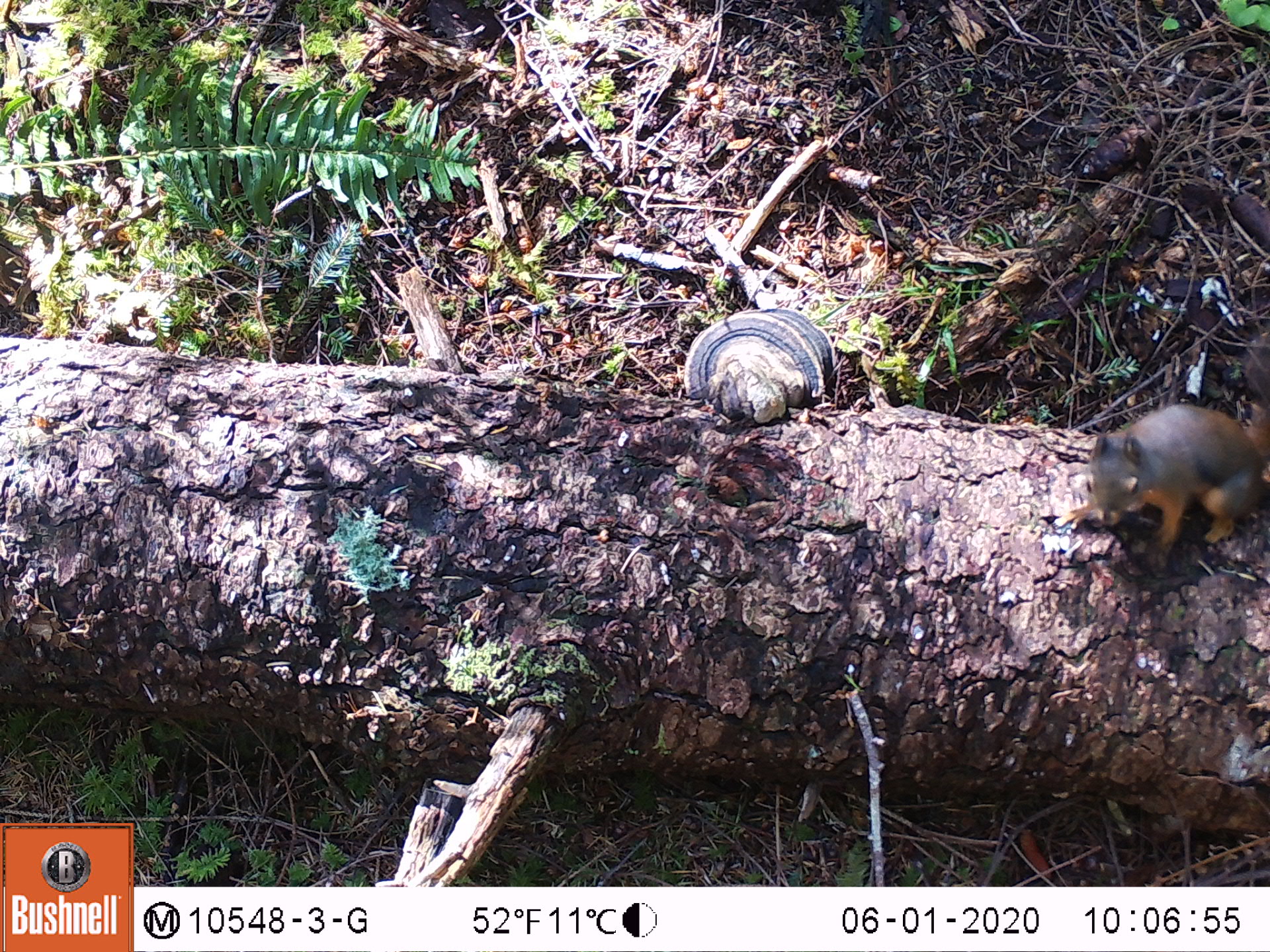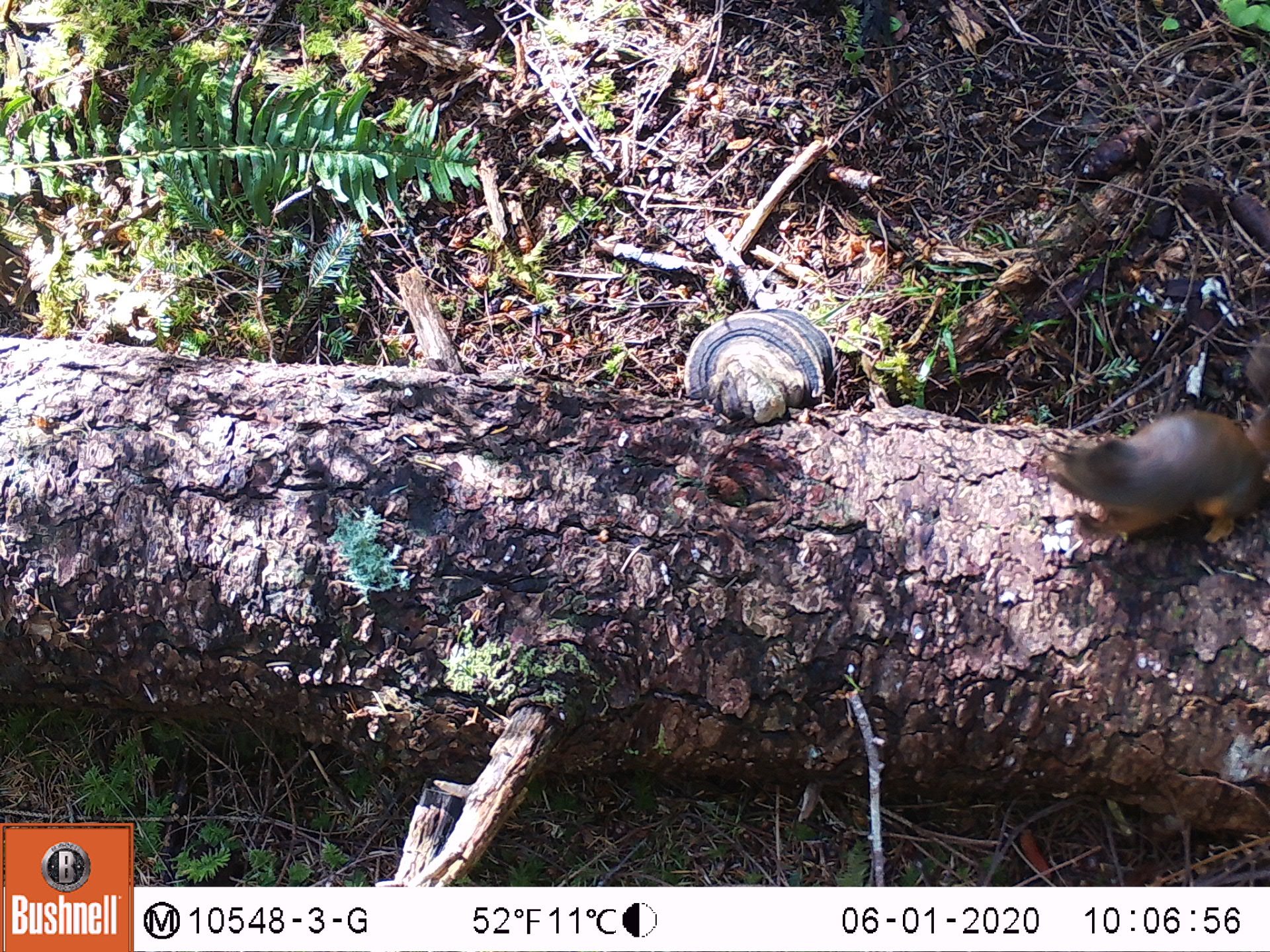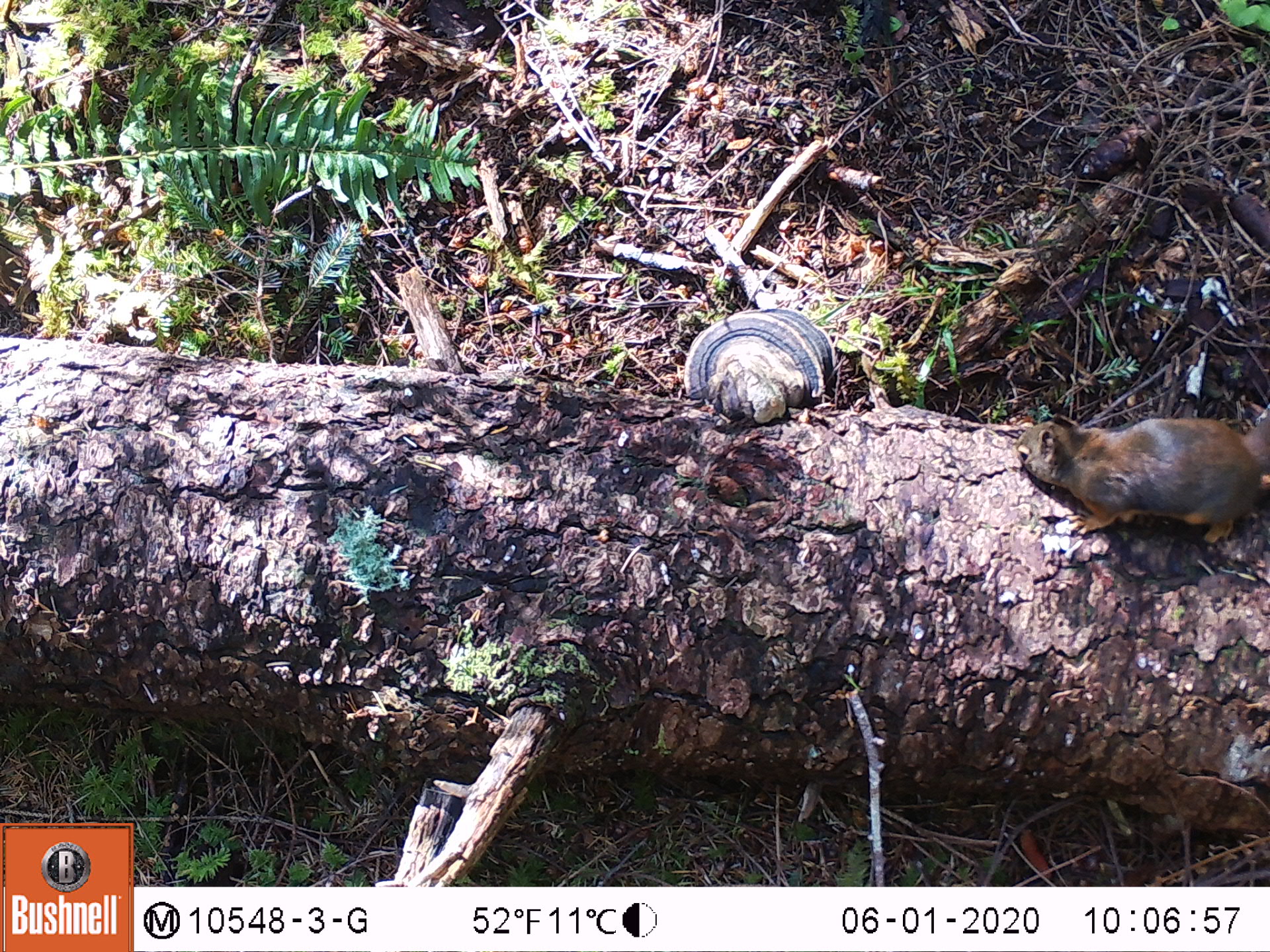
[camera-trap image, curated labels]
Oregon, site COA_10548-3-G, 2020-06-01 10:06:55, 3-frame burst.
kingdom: Animalia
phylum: Chordata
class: Mammalia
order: Rodentia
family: Sciuridae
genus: Tamiasciurus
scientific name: Tamiasciurus douglasii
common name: douglas squirrel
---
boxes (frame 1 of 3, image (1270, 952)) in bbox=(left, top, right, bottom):
douglas squirrel: bbox=(1060, 388, 1269, 567)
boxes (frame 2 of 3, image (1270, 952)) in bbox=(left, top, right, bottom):
douglas squirrel: bbox=(1045, 401, 1264, 557)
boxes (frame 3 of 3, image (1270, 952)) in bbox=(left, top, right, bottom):
douglas squirrel: bbox=(1017, 415, 1263, 552)